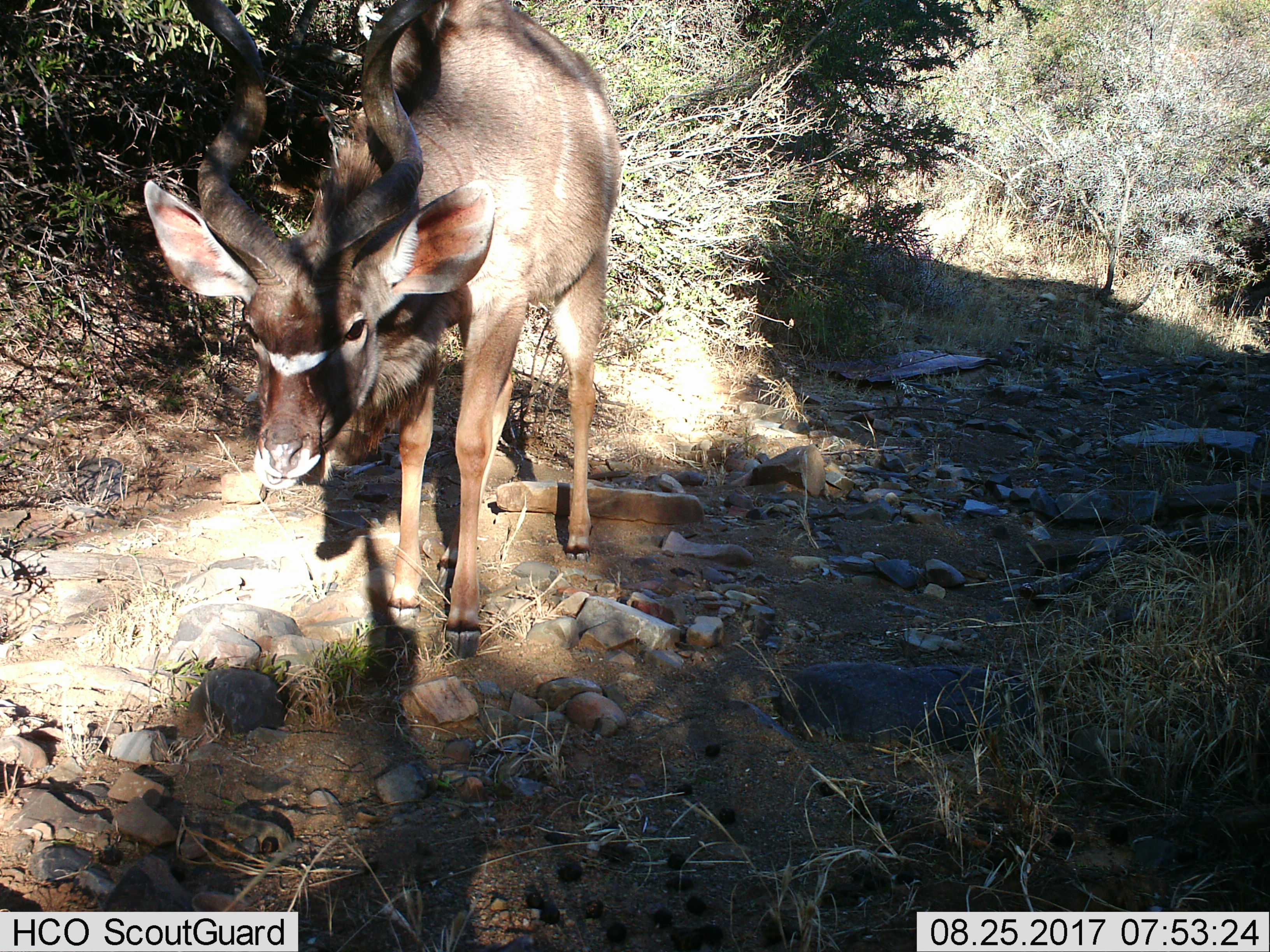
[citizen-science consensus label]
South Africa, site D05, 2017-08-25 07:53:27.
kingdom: Animalia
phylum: Chordata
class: Mammalia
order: Artiodactyla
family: Bovidae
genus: Tragelaphus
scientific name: Tragelaphus strepsiceros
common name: greater kudu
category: kudu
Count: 1.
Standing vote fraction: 25%.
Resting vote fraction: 0%.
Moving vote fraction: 75%.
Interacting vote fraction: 0%.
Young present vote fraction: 0%.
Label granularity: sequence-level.